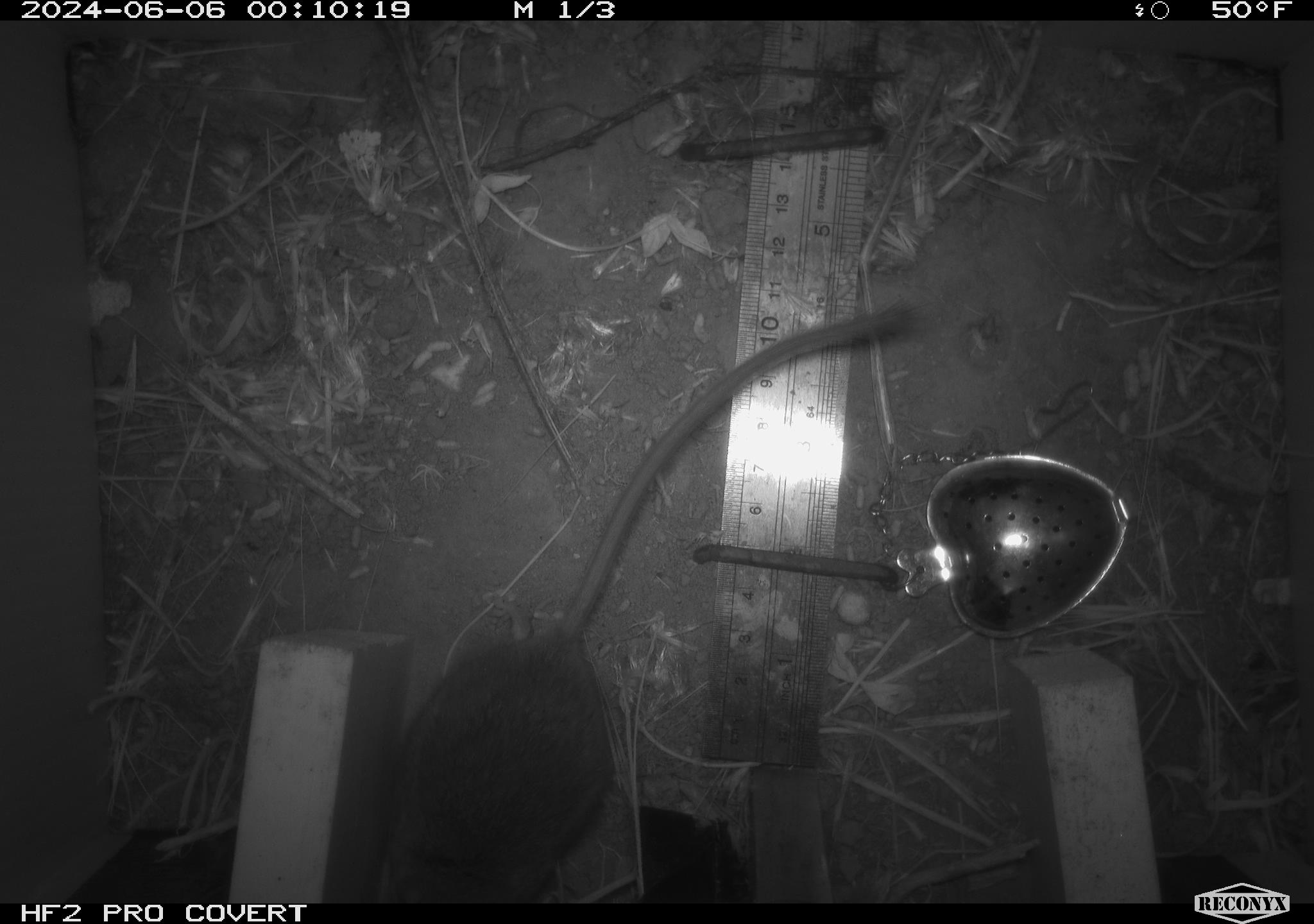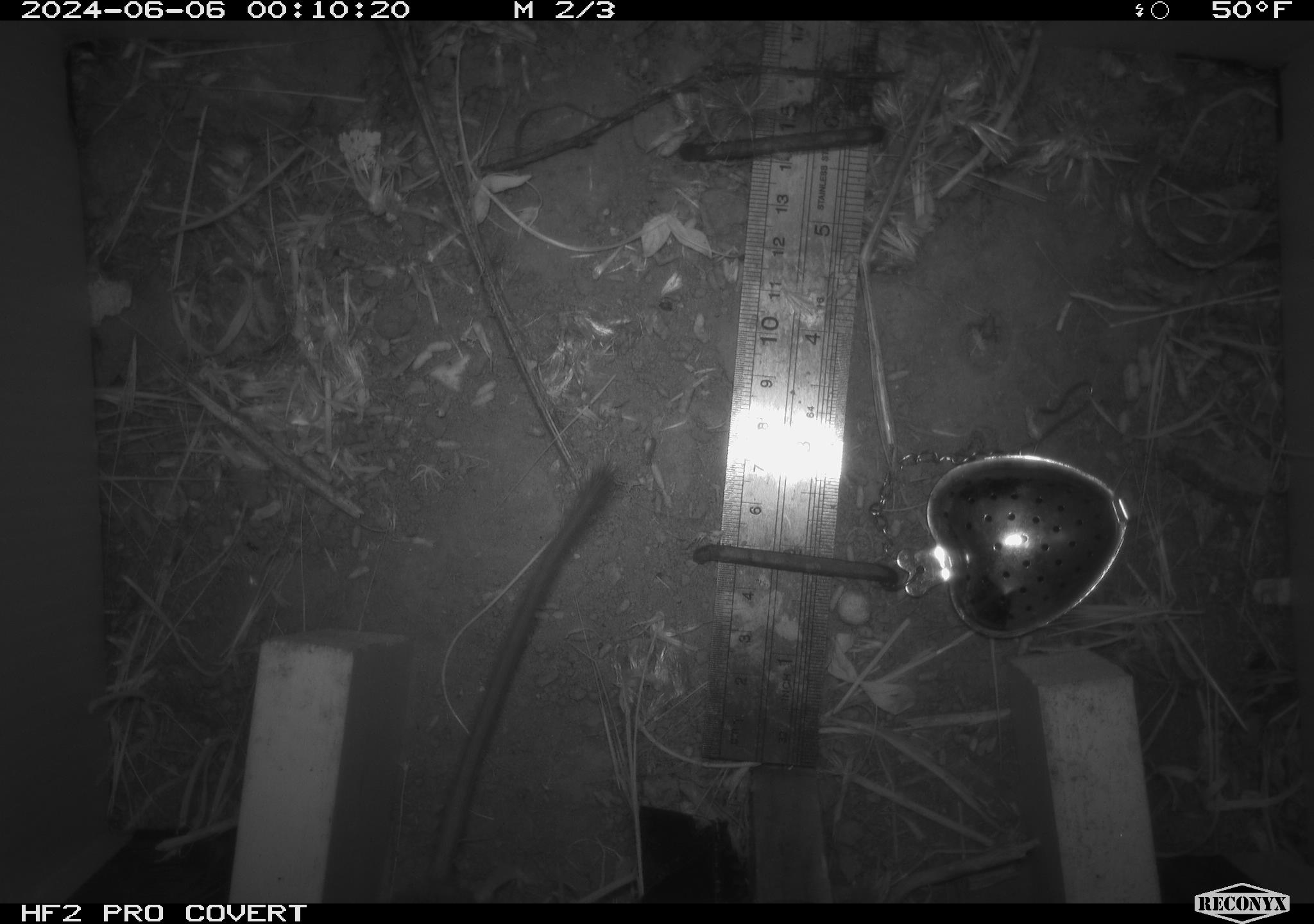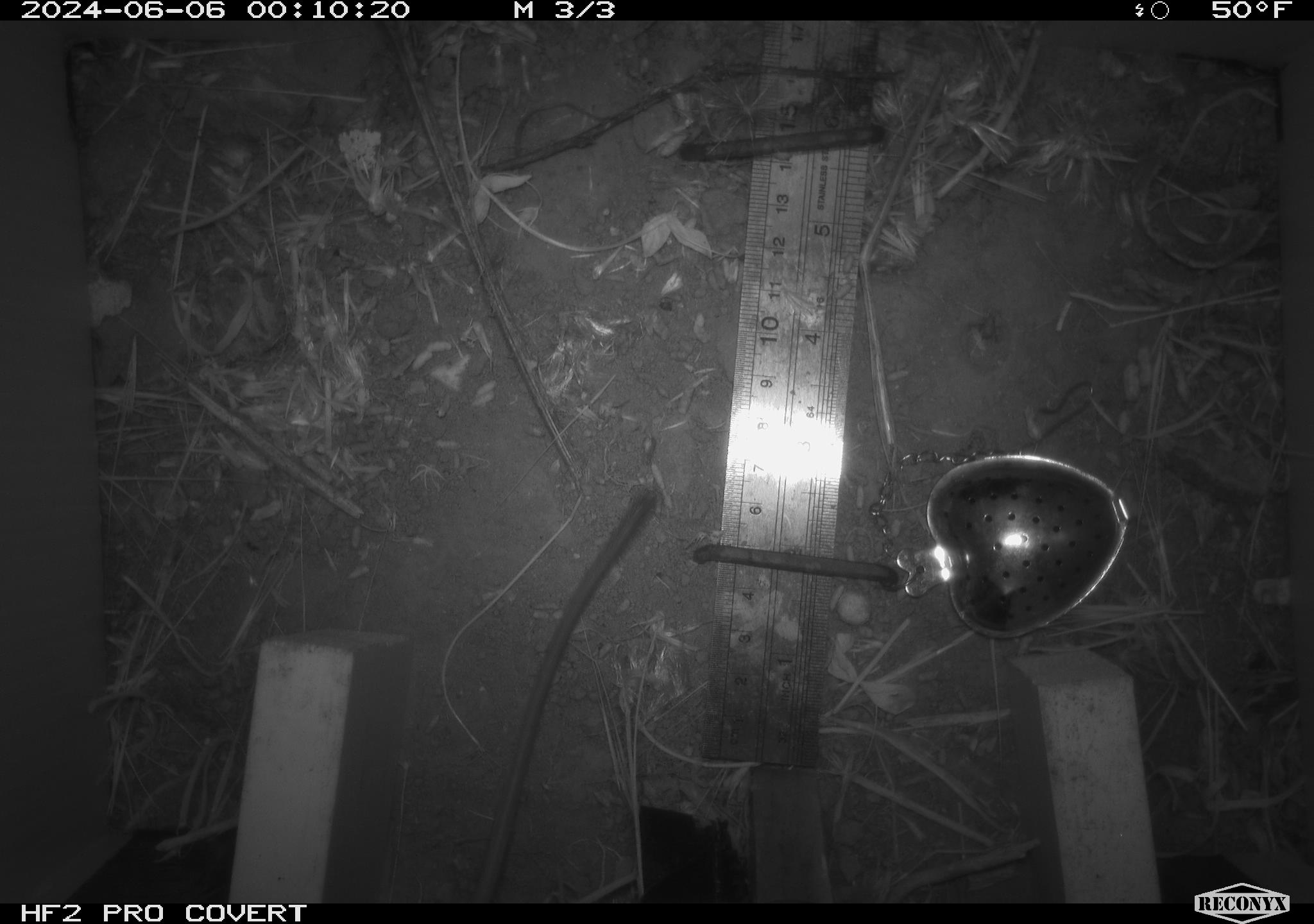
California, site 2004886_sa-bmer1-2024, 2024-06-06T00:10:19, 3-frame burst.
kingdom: Animalia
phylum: Chordata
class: Mammalia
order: Rodentia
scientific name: Rodentia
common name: woodrat or rat or mouse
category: woodrat or rat or mouse species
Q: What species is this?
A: Woodrat or rat or mouse species (woodrat or rat or mouse) (Rodentia).